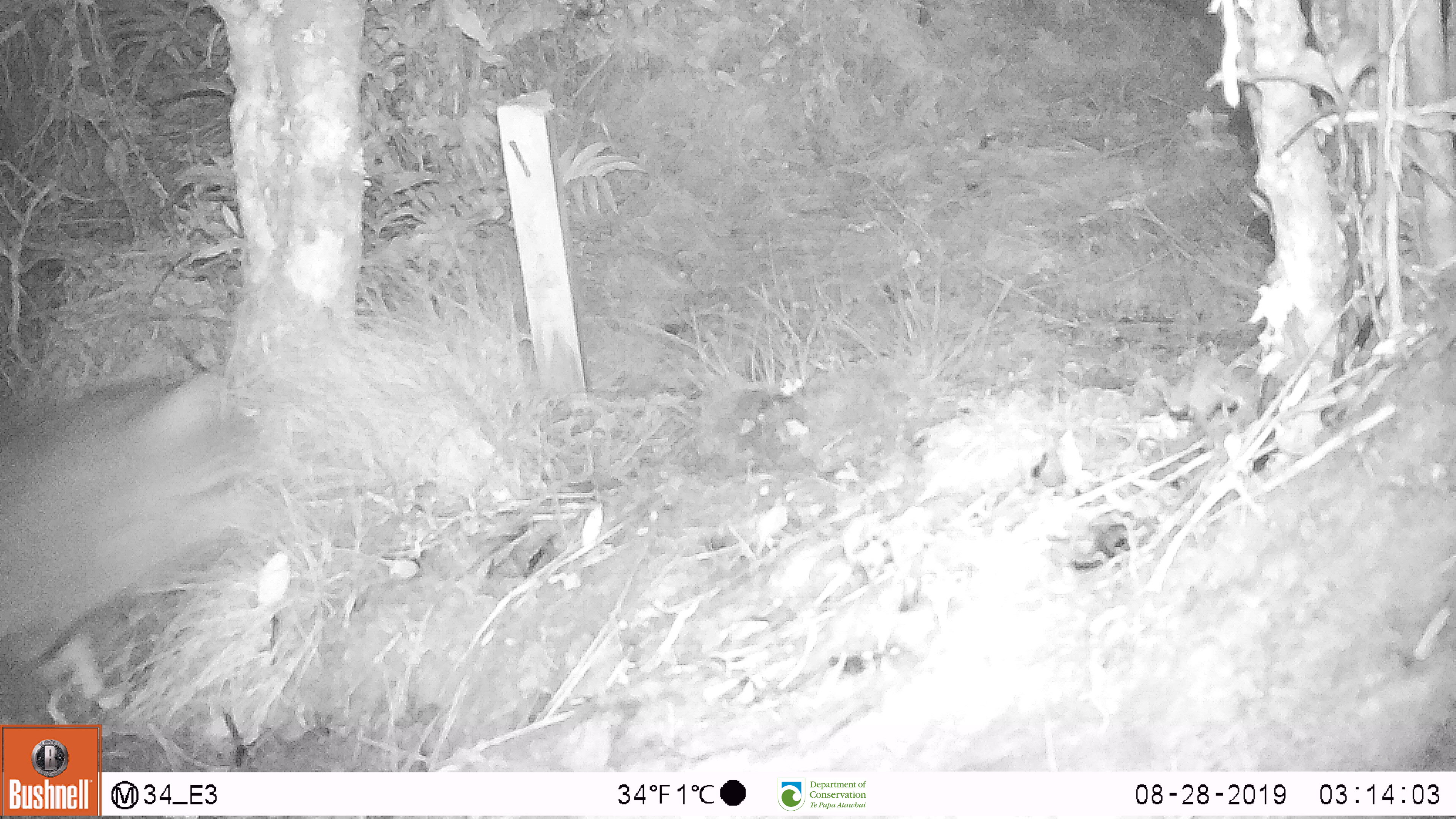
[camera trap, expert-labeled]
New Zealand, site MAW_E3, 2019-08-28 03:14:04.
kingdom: Animalia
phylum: Chordata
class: Mammalia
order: Carnivora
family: Felidae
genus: Felis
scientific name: Felis catus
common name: domestic cat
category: cat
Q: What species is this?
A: Cat (domestic cat) (Felis catus).